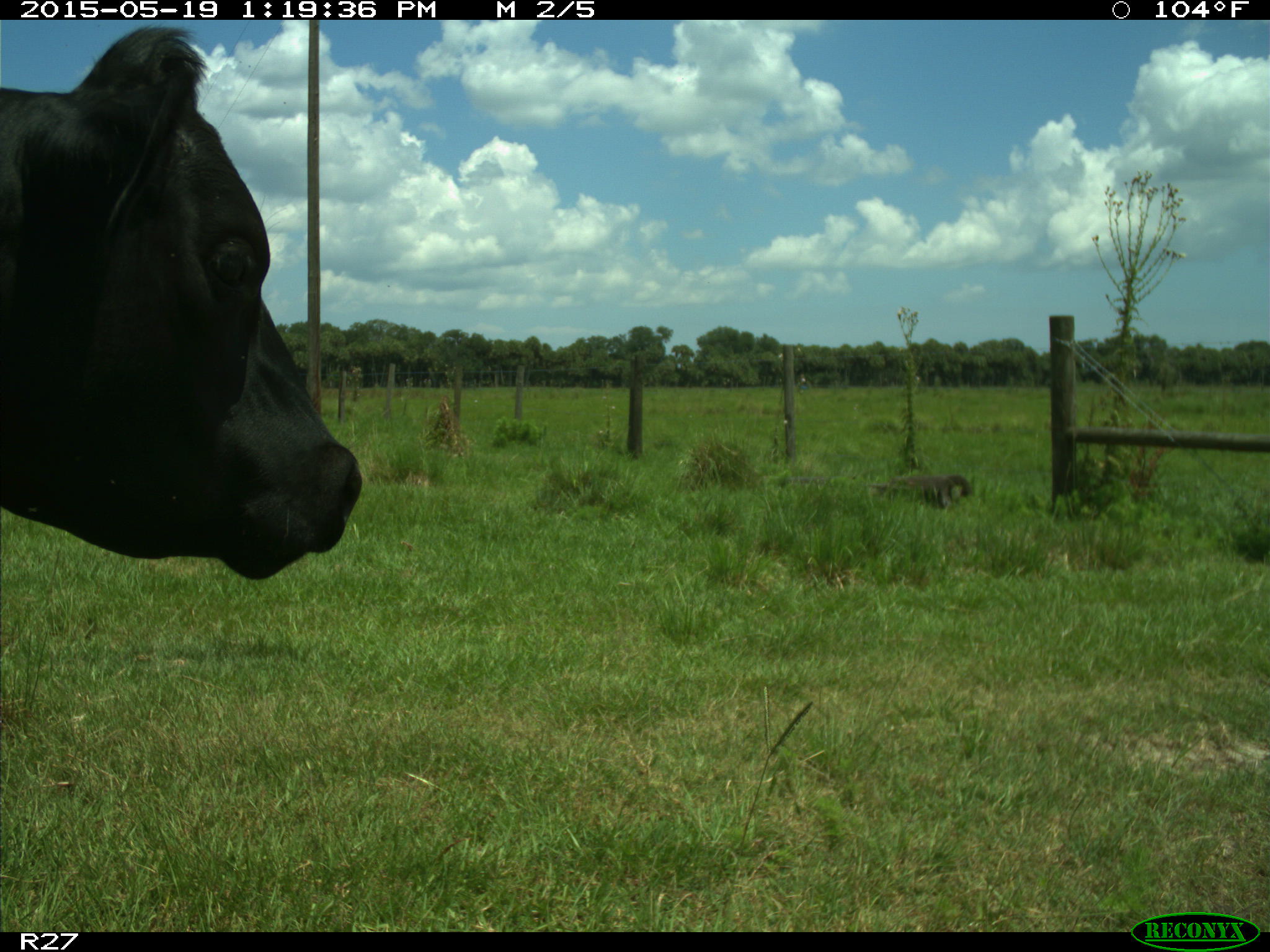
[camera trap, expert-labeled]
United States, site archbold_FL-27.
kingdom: Animalia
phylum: Chordata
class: Mammalia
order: Artiodactyla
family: Bovidae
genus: Bos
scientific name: Bos taurus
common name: domestic cow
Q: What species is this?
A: Bos taurus (domestic cow).